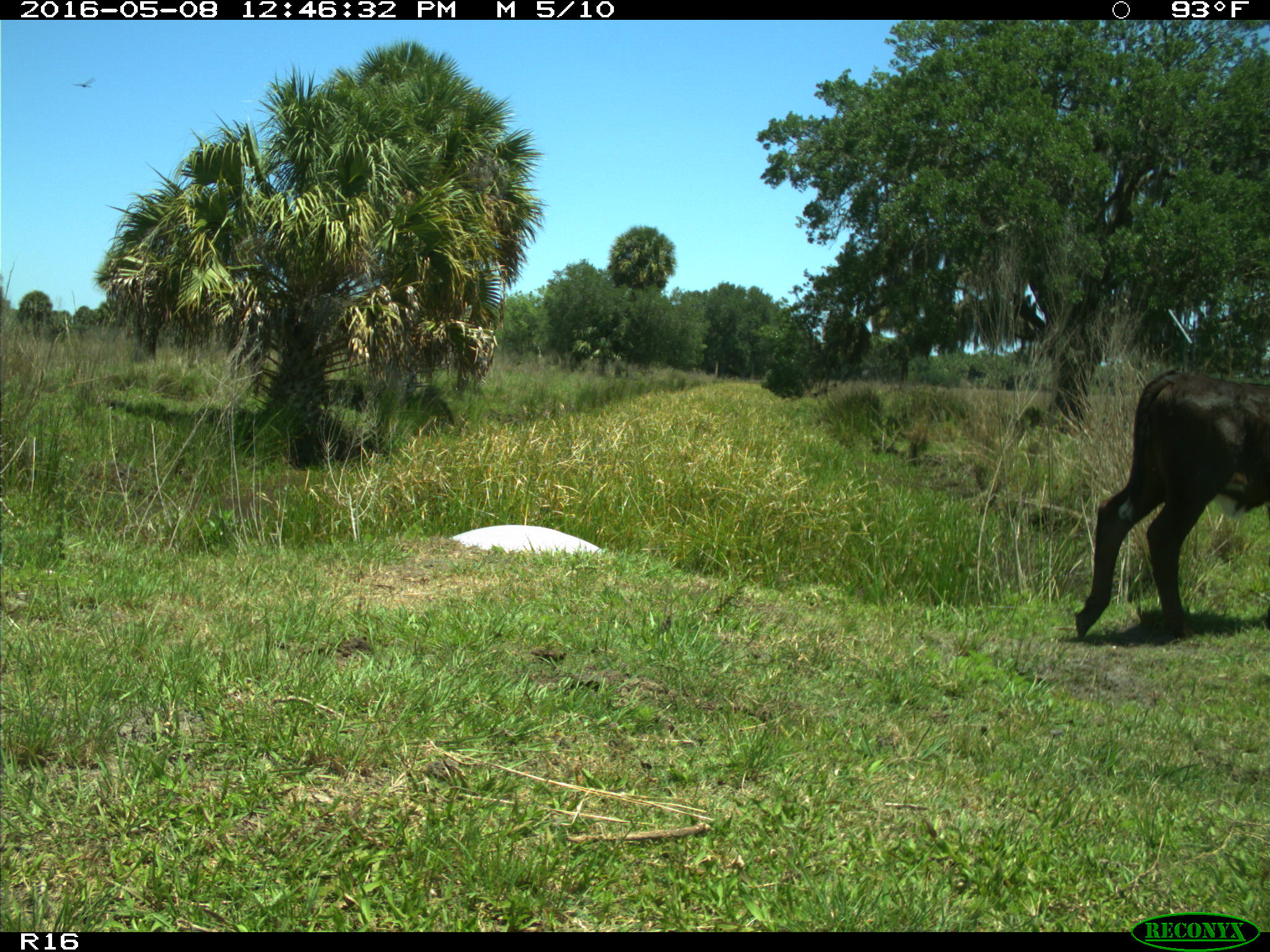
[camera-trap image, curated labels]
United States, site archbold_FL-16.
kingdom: Animalia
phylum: Chordata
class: Mammalia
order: Artiodactyla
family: Bovidae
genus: Bos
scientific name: Bos taurus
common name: domestic cow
Bos taurus (domestic cow).